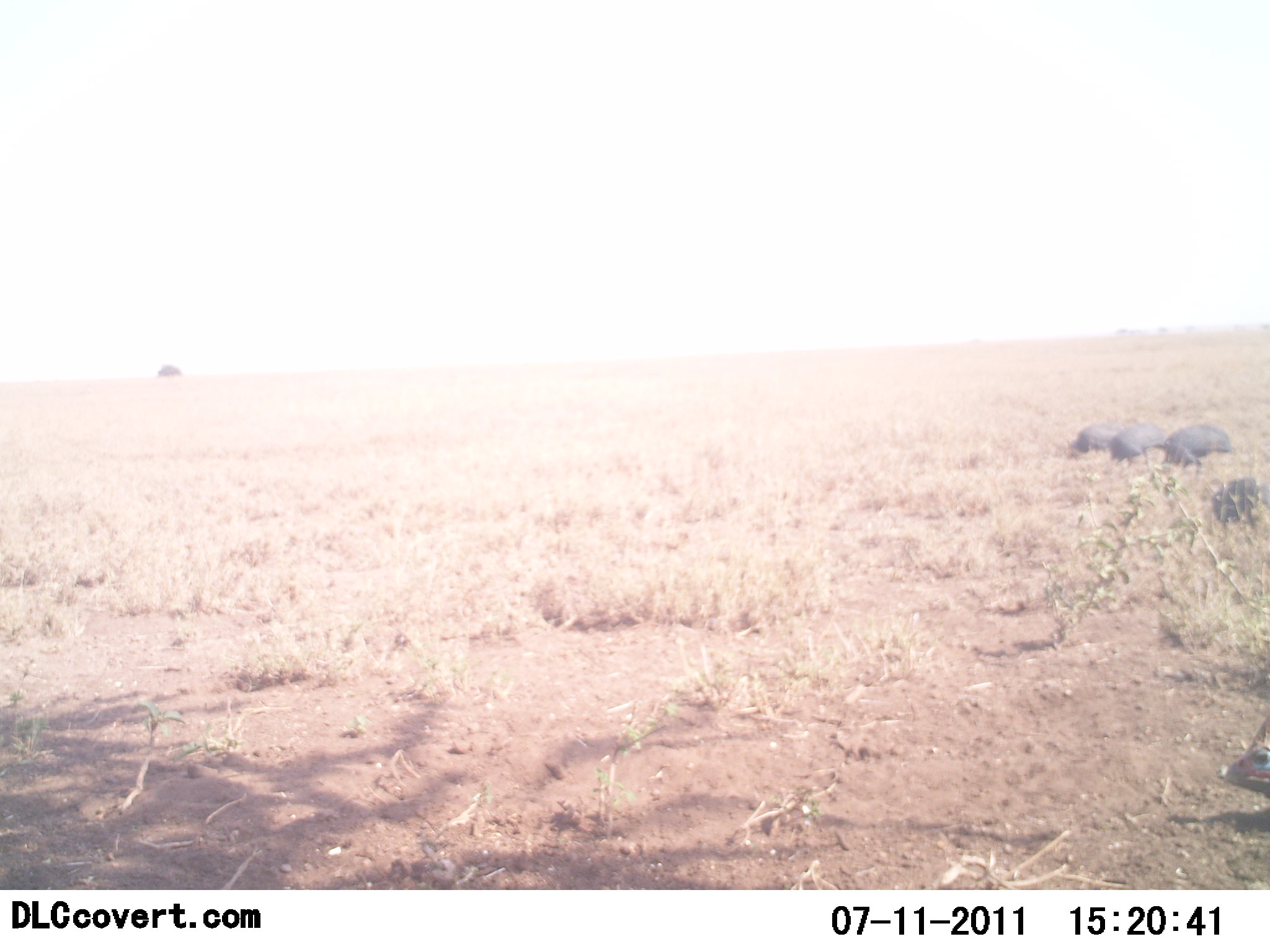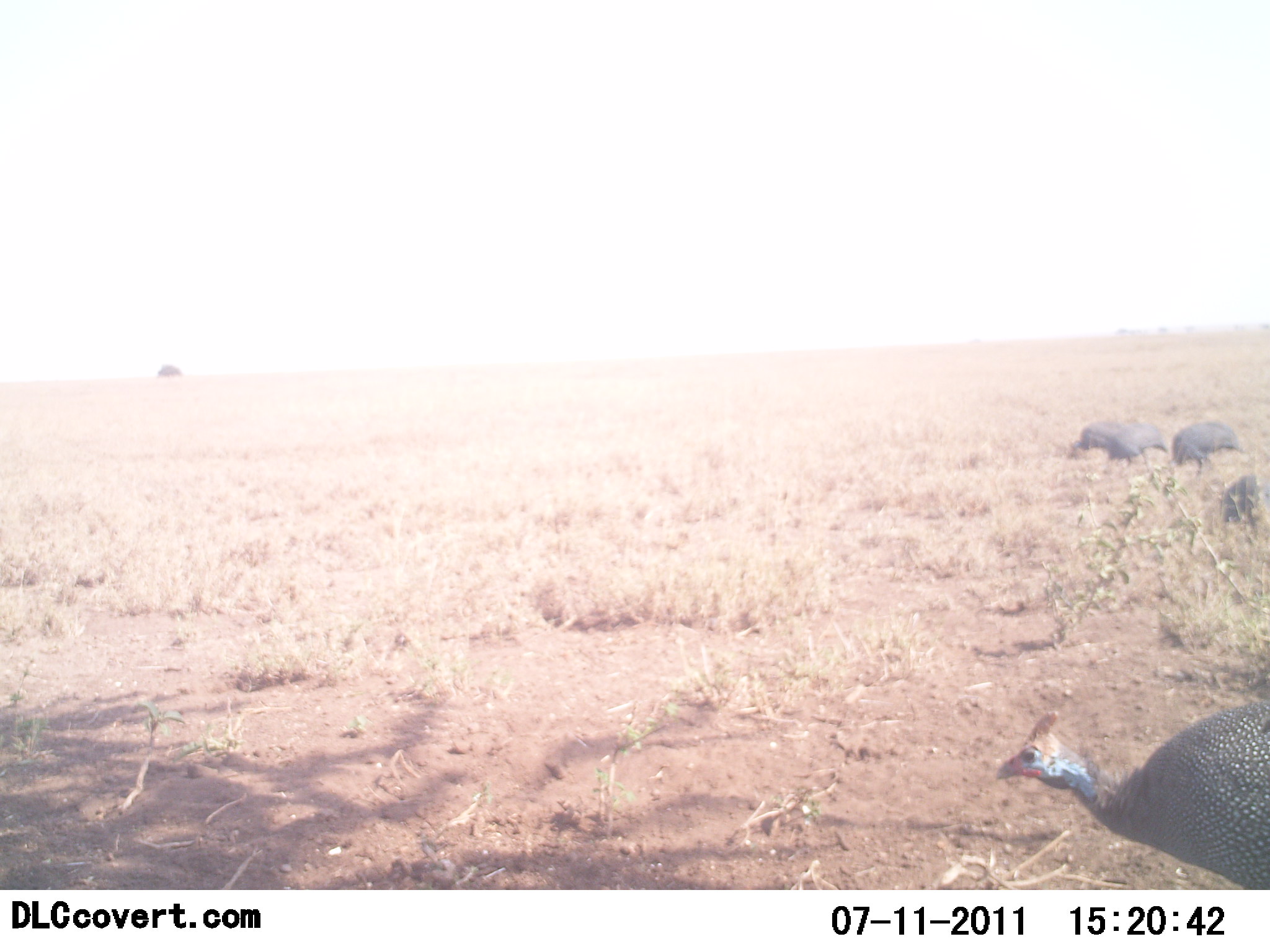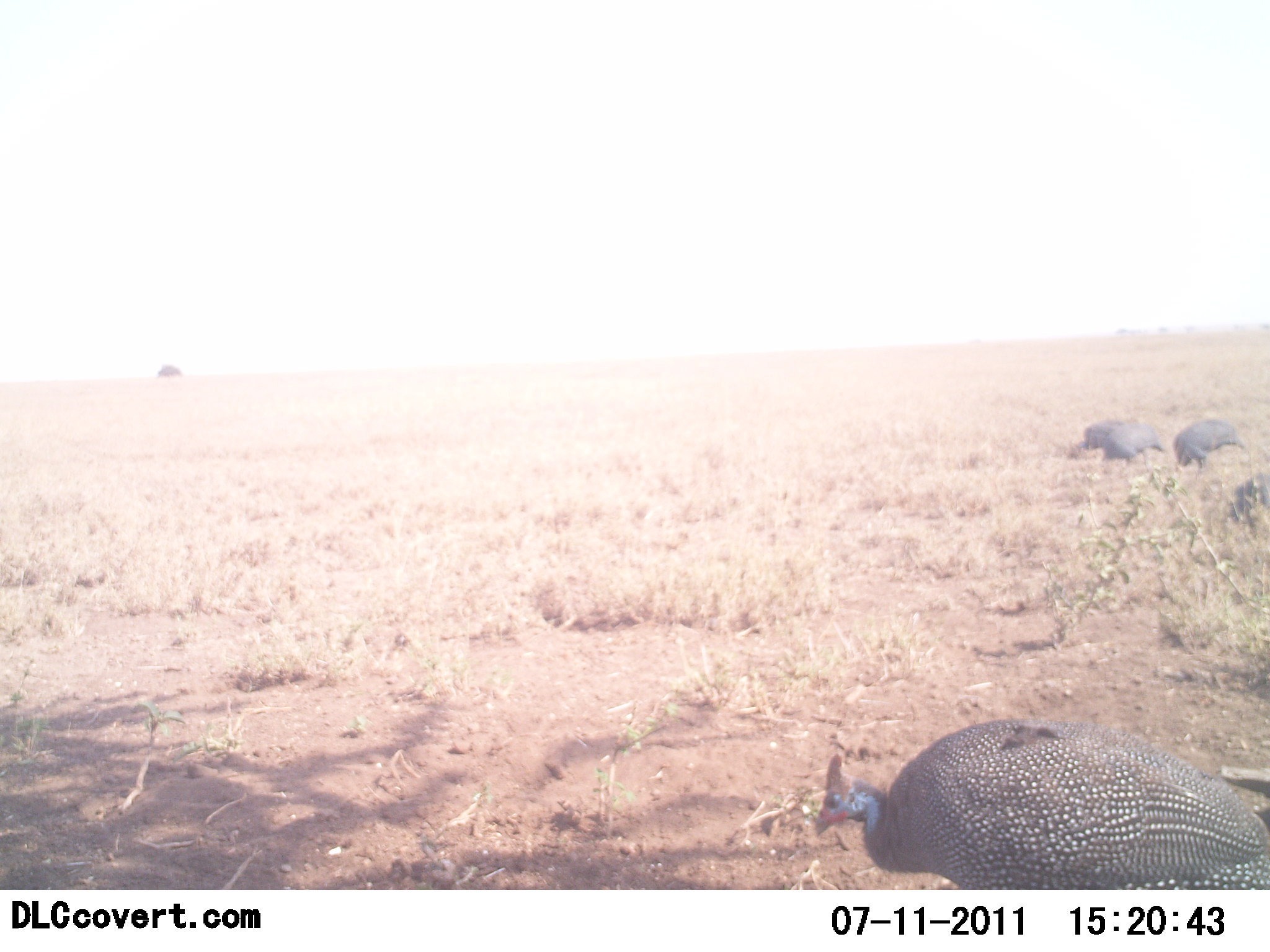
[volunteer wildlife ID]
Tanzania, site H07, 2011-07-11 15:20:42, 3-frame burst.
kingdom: Animalia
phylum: Chordata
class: Aves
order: Galliformes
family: Numididae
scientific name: Numididae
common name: guinea fowl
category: guineafowl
Guineafowl (guinea fowl) (Numididae), count 5. Behavior (volunteer vote fractions): standing 40%, resting 0%, moving 70%, interacting 0%. Young present (vote fraction): 0%. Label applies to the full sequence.